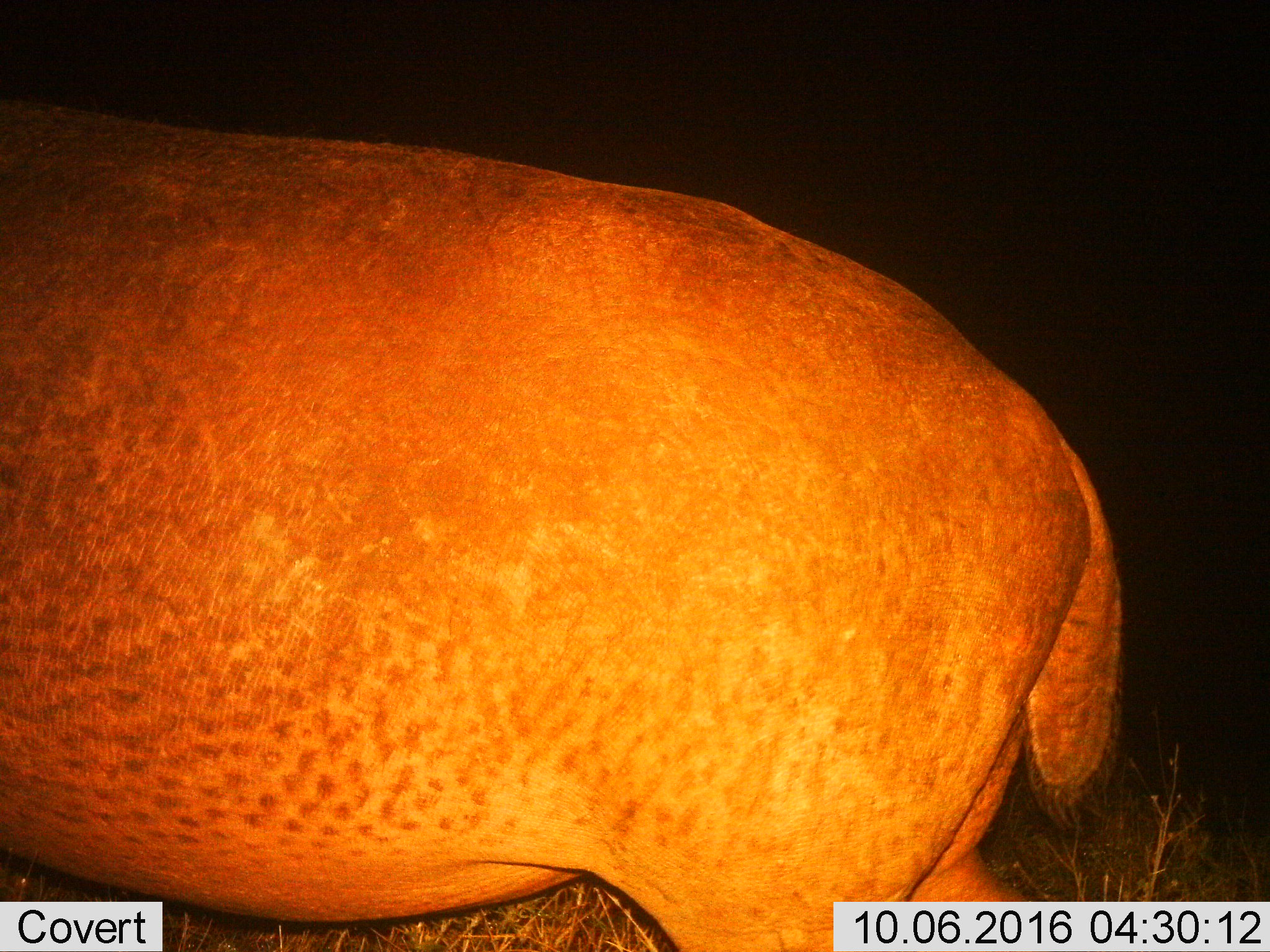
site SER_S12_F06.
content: unidentified animal